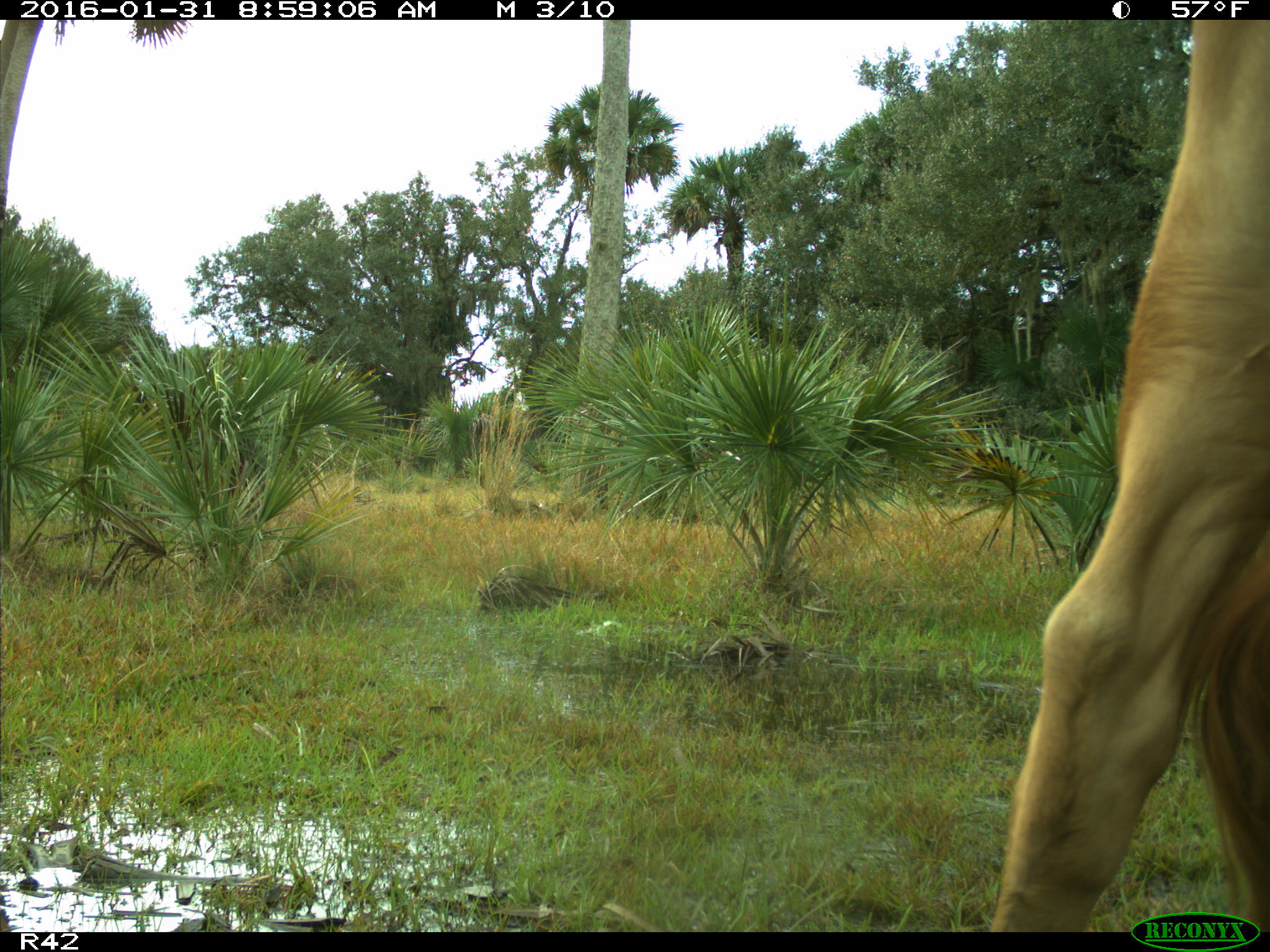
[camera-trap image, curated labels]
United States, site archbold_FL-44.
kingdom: Animalia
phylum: Chordata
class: Mammalia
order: Artiodactyla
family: Bovidae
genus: Bos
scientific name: Bos taurus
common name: domestic cow